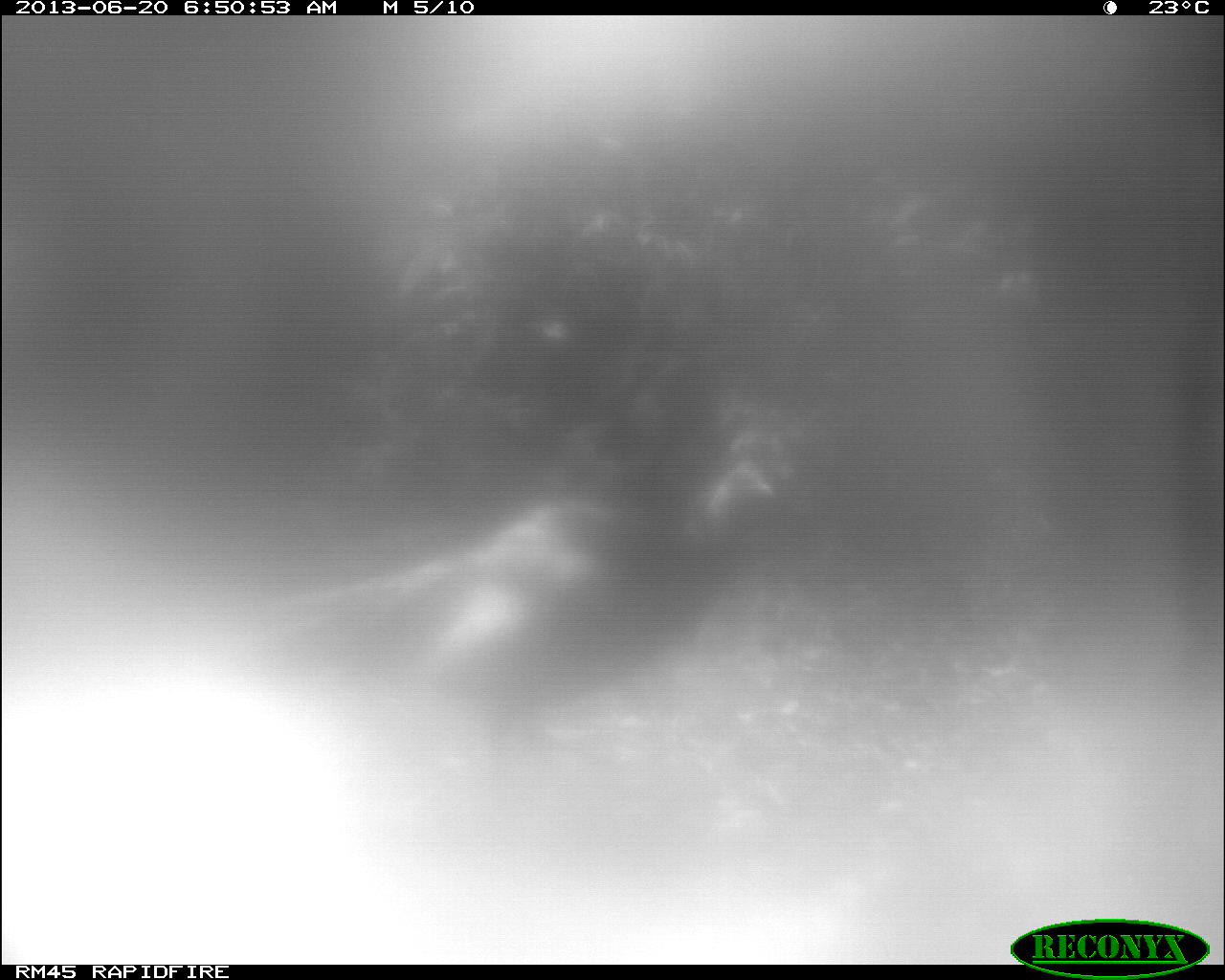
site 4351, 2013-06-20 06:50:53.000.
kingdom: Animalia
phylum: Chordata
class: Aves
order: Galliformes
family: Phasianidae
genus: Meleagris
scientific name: Meleagris ocellata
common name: ocellated turkey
Meleagris ocellata (ocellated turkey), count 1.